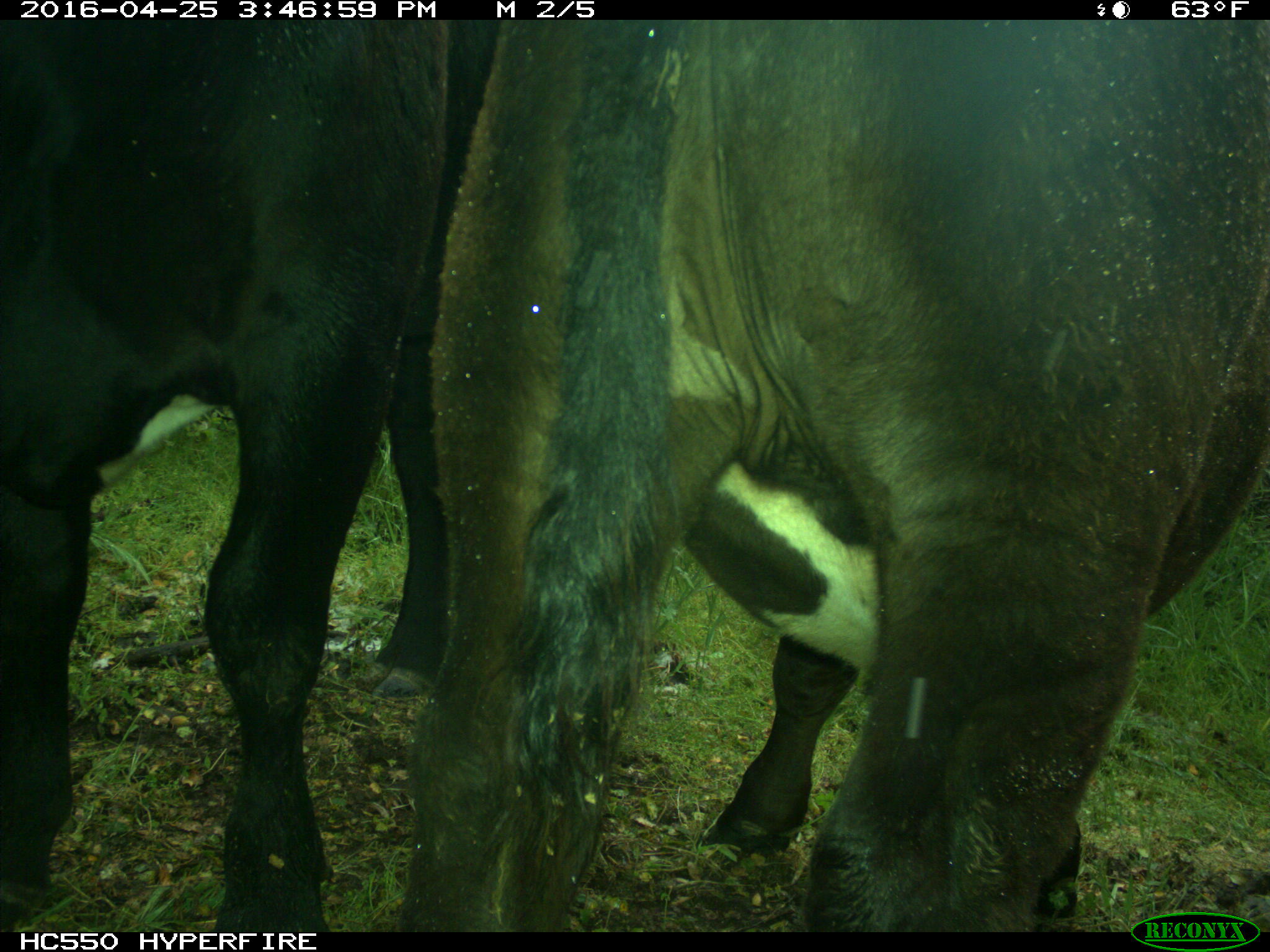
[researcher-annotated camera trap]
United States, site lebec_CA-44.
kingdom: Animalia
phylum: Chordata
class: Mammalia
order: Artiodactyla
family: Bovidae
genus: Bos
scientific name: Bos taurus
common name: domestic cow